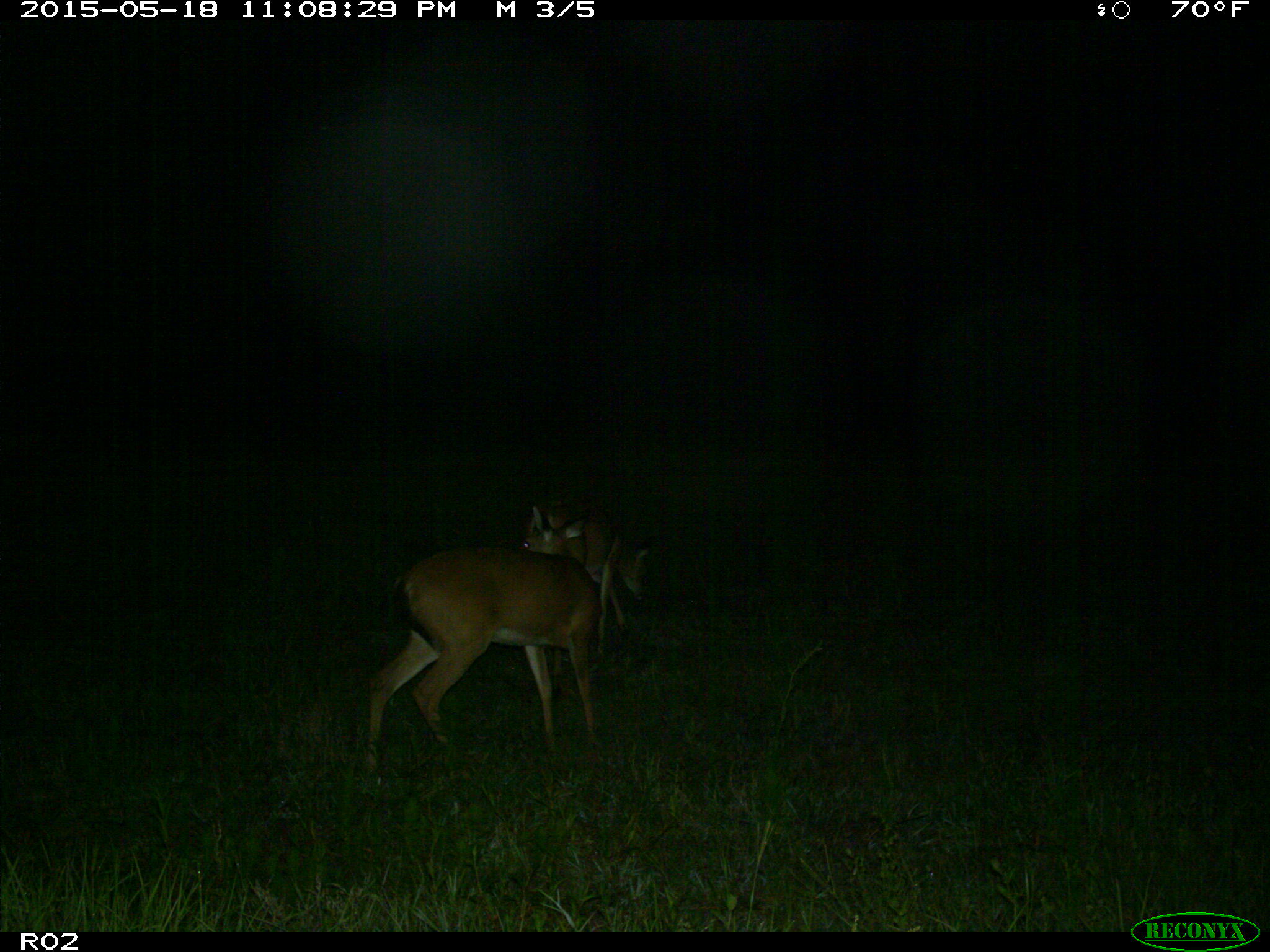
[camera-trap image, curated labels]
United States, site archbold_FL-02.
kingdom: Animalia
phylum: Chordata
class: Mammalia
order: Artiodactyla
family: Cervidae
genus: Odocoileus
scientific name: Odocoileus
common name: deer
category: unidentified deer